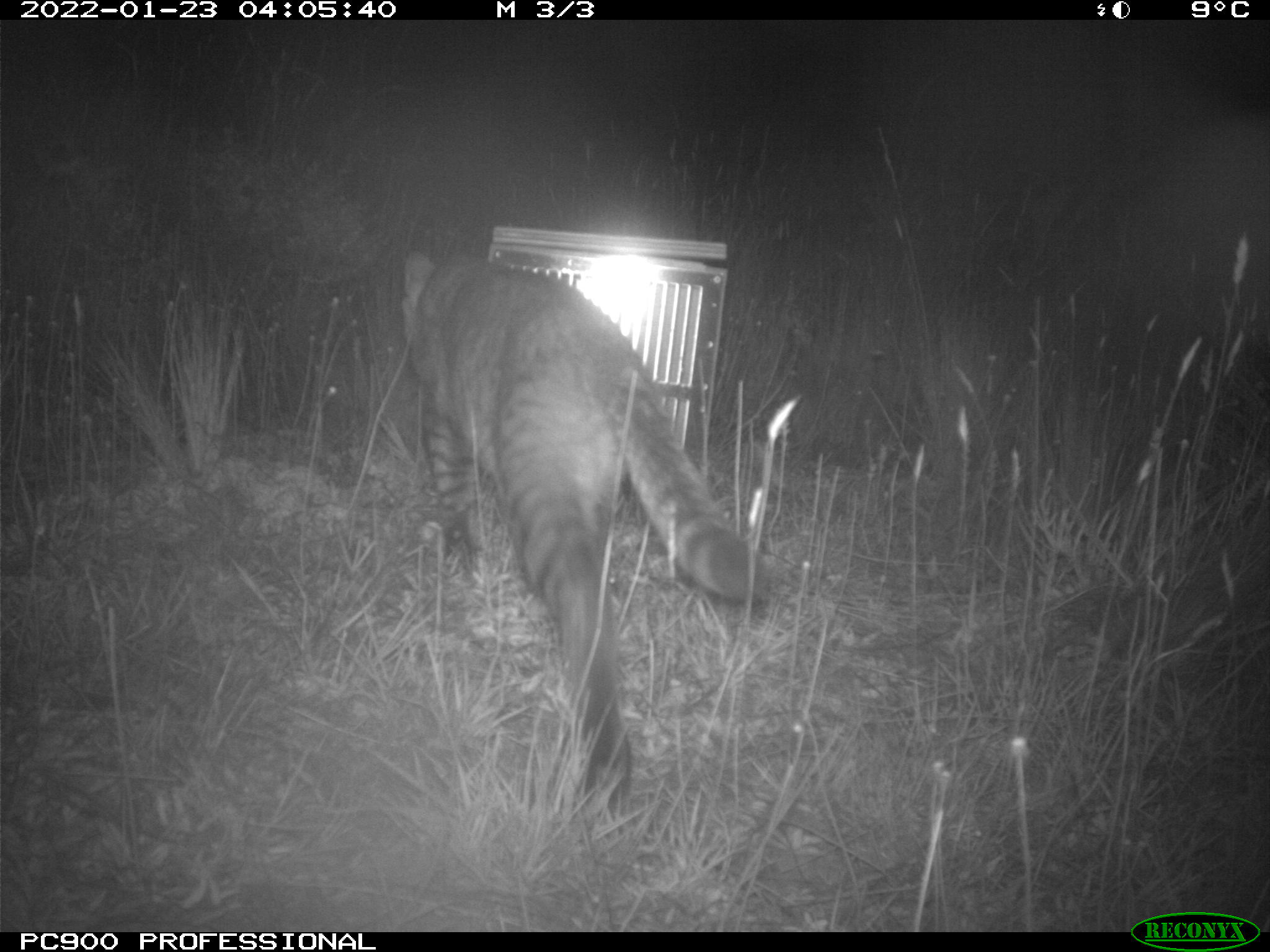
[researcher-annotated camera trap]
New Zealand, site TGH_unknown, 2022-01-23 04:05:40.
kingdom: Animalia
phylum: Chordata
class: Mammalia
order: Carnivora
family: Felidae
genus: Felis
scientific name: Felis catus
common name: domestic cat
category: cat